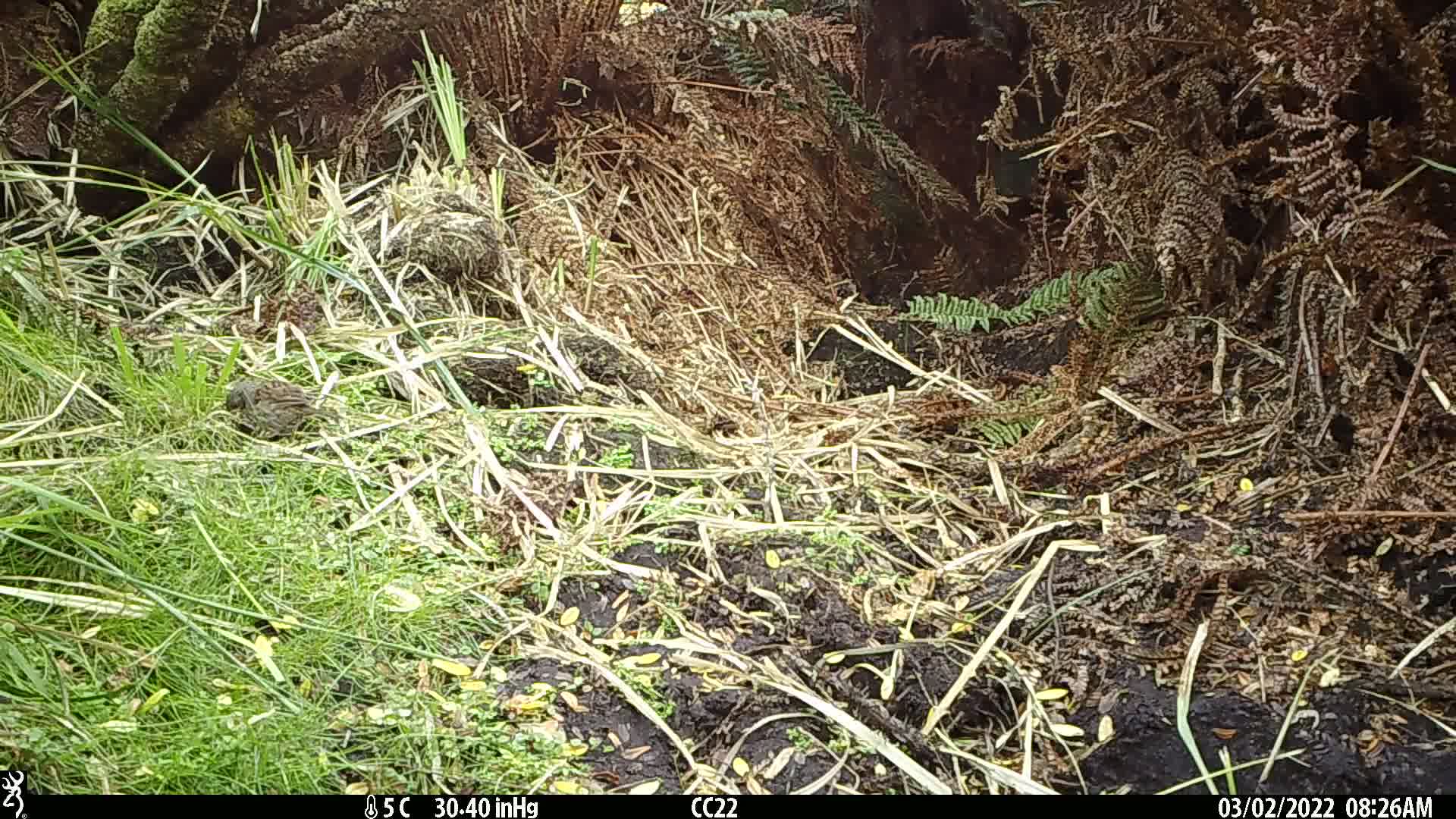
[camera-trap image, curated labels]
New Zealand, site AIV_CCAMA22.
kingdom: Animalia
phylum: Chordata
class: Aves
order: Passeriformes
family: Prunellidae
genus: Prunella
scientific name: Prunella modularis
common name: dunnock